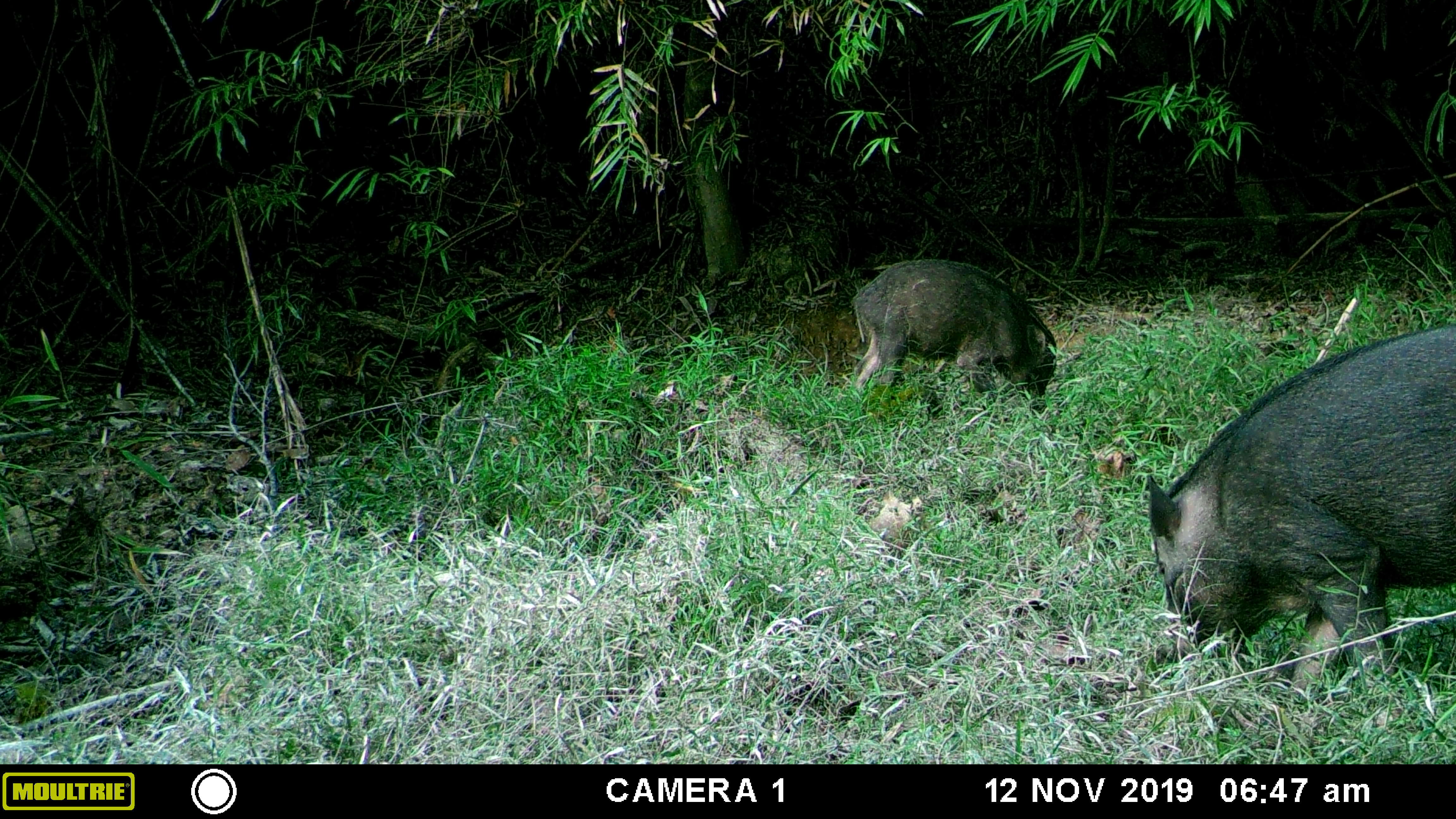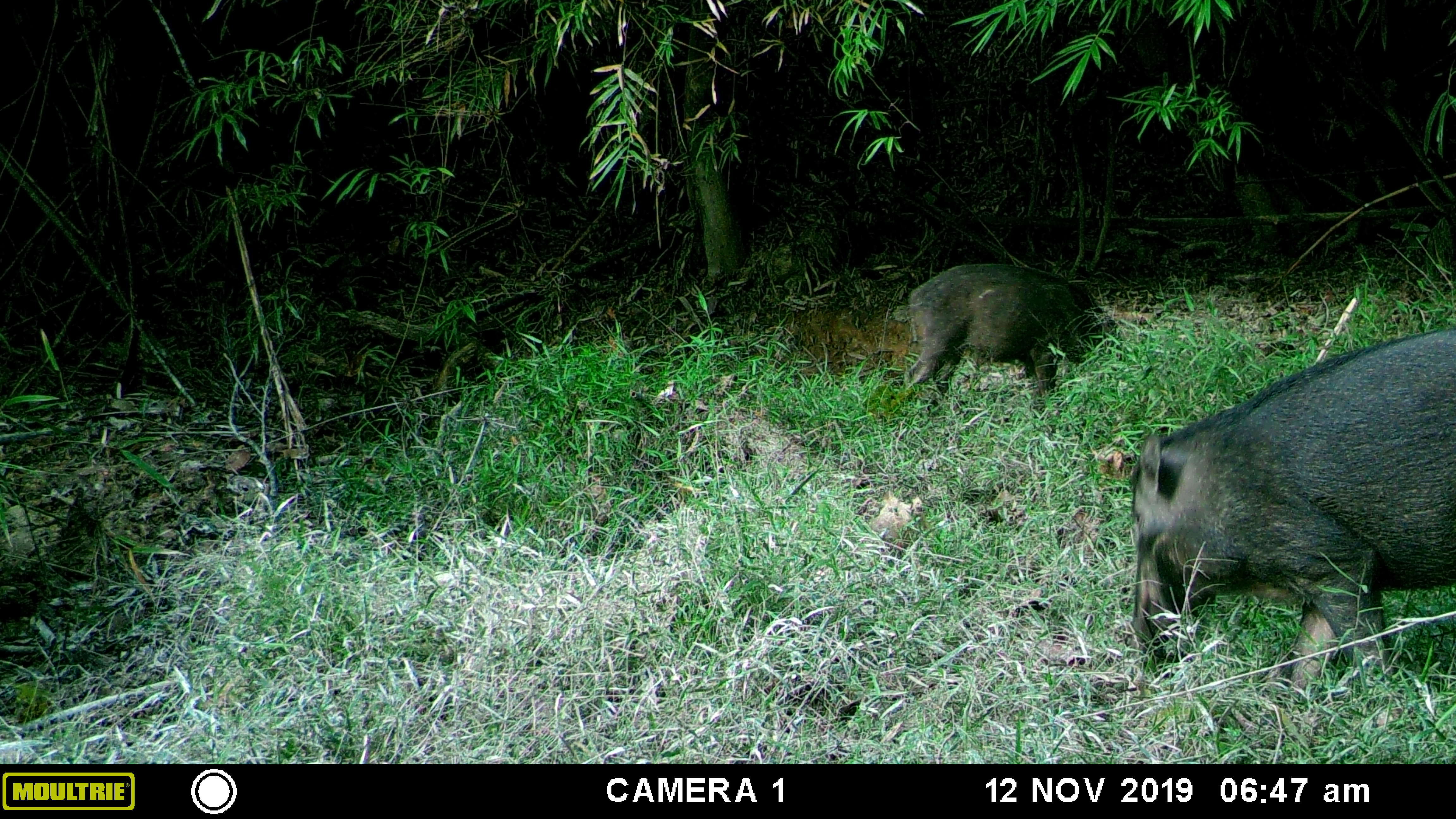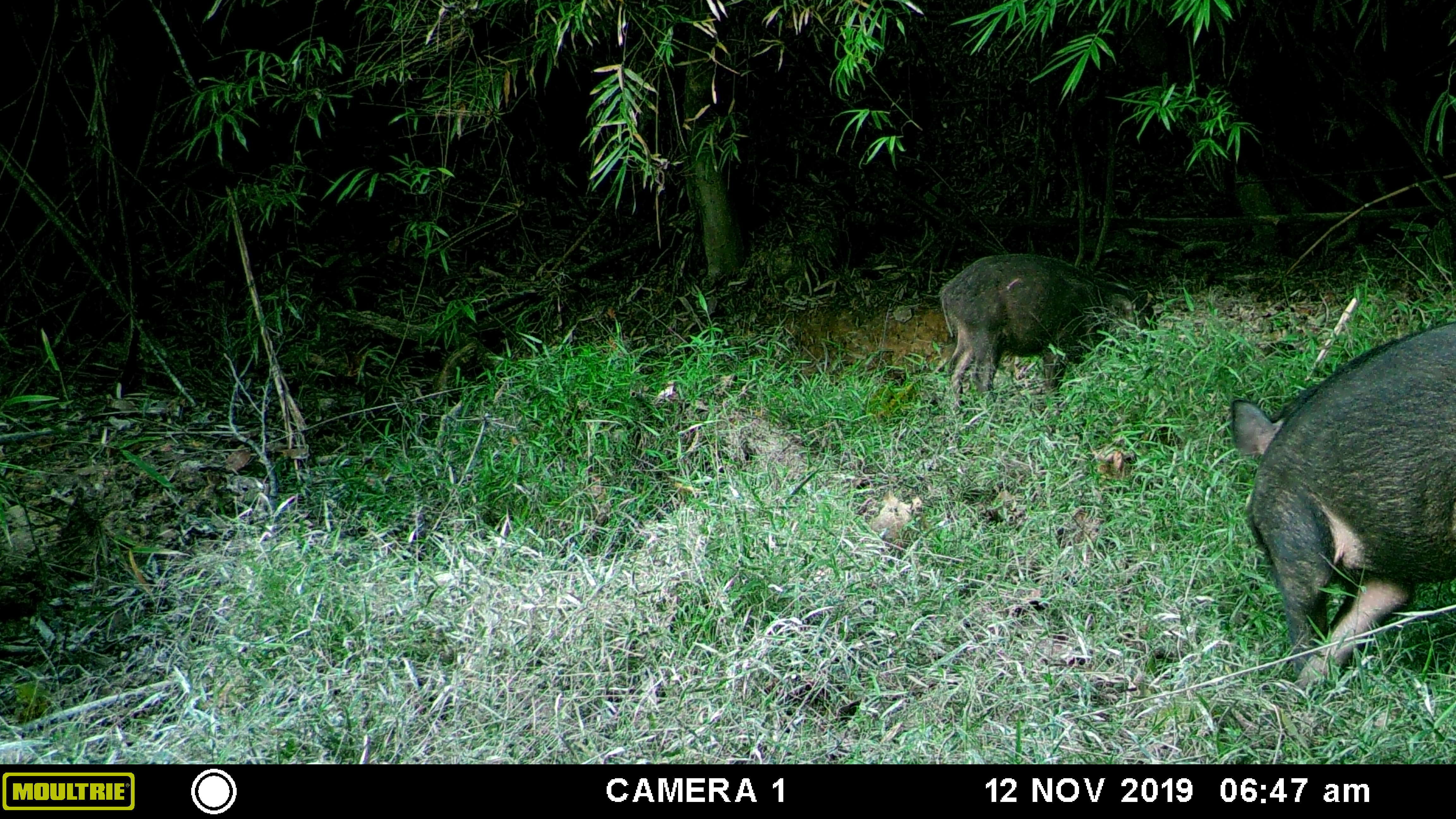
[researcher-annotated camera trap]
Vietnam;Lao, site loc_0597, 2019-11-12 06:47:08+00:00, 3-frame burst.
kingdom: Animalia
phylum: Chordata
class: Mammalia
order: Artiodactyla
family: Suidae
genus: Sus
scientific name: Sus scrofa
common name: eurasian wild pig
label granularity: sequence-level